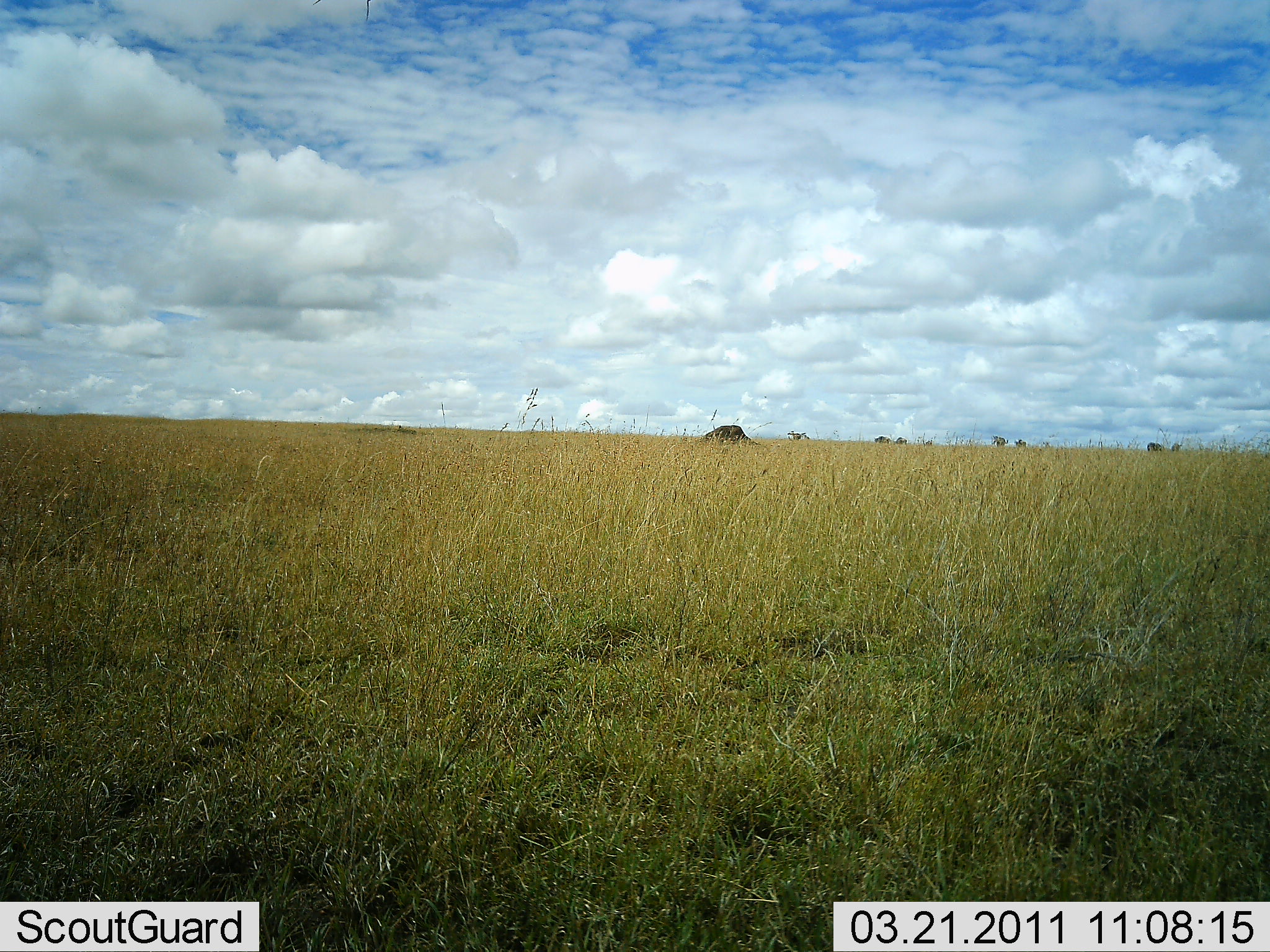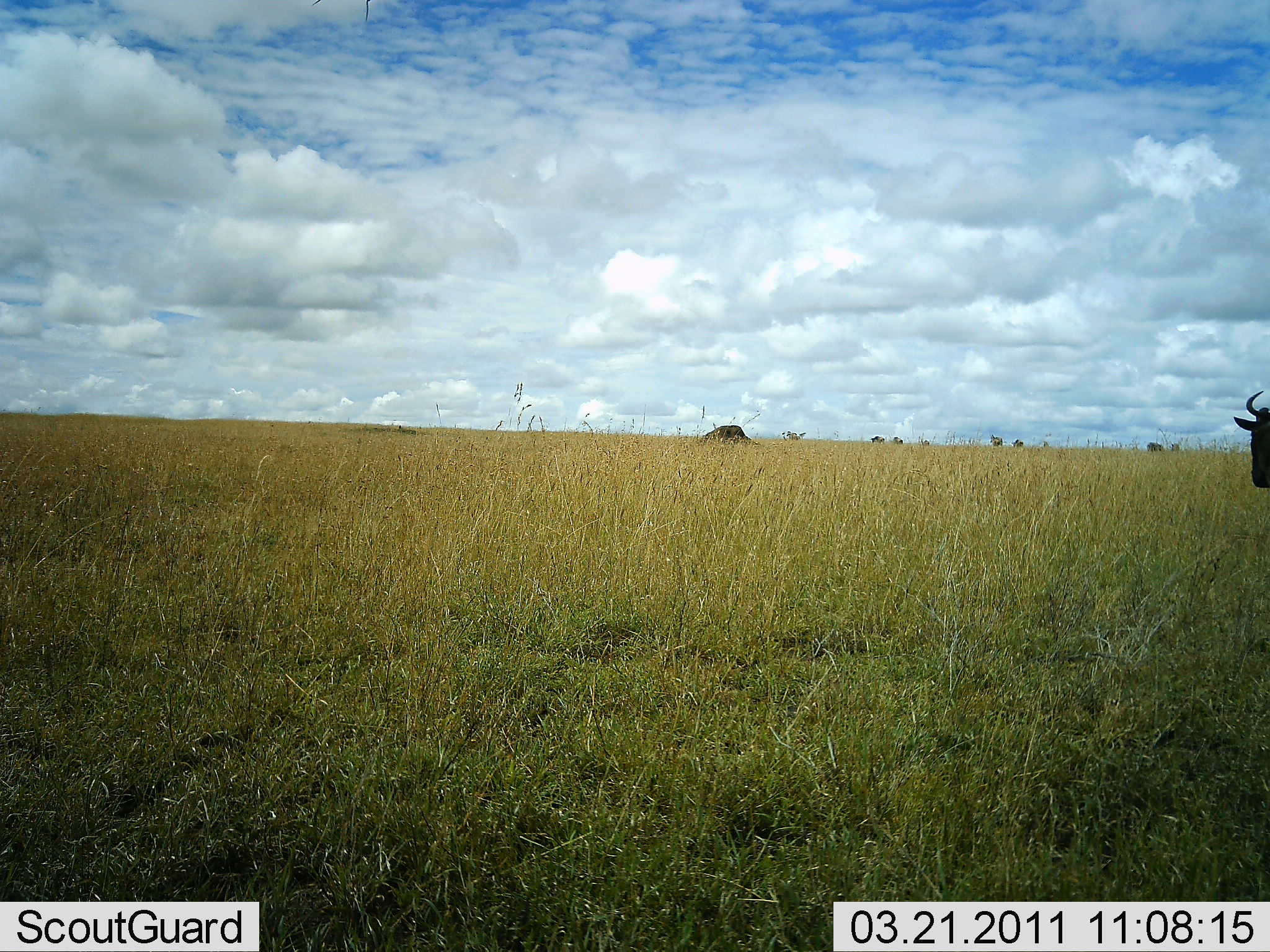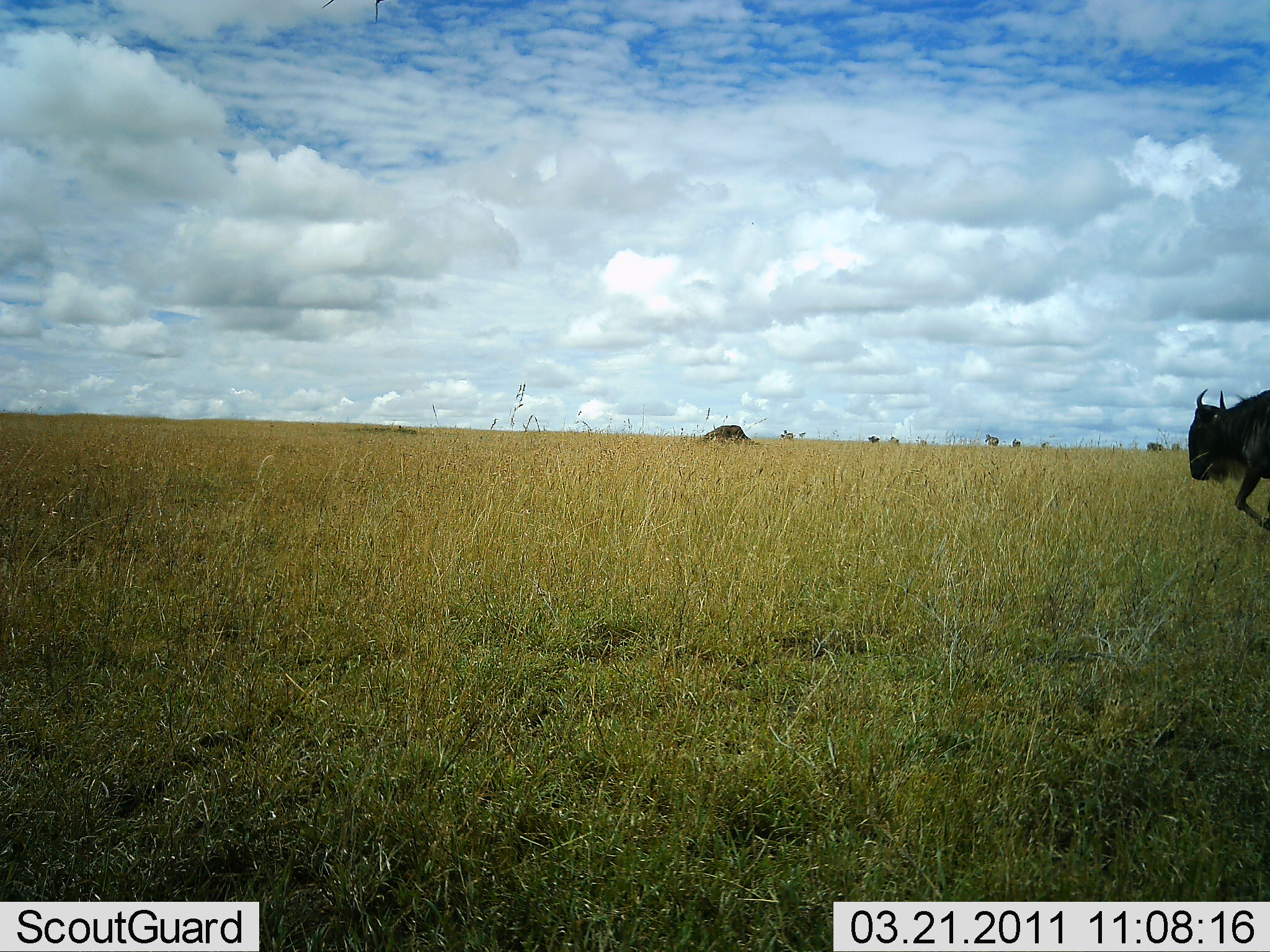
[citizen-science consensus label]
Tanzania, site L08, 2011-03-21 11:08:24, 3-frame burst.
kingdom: Animalia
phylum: Chordata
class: Mammalia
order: Artiodactyla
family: Bovidae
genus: Connochaetes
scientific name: Connochaetes taurinus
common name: blue wildebeest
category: wildebeest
Wildebeest (blue wildebeest) (Connochaetes taurinus), count 1. Behavior (volunteer vote fractions): standing 7%, resting 0%, moving 100%, interacting 0%. Young present (vote fraction): 0%. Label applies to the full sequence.